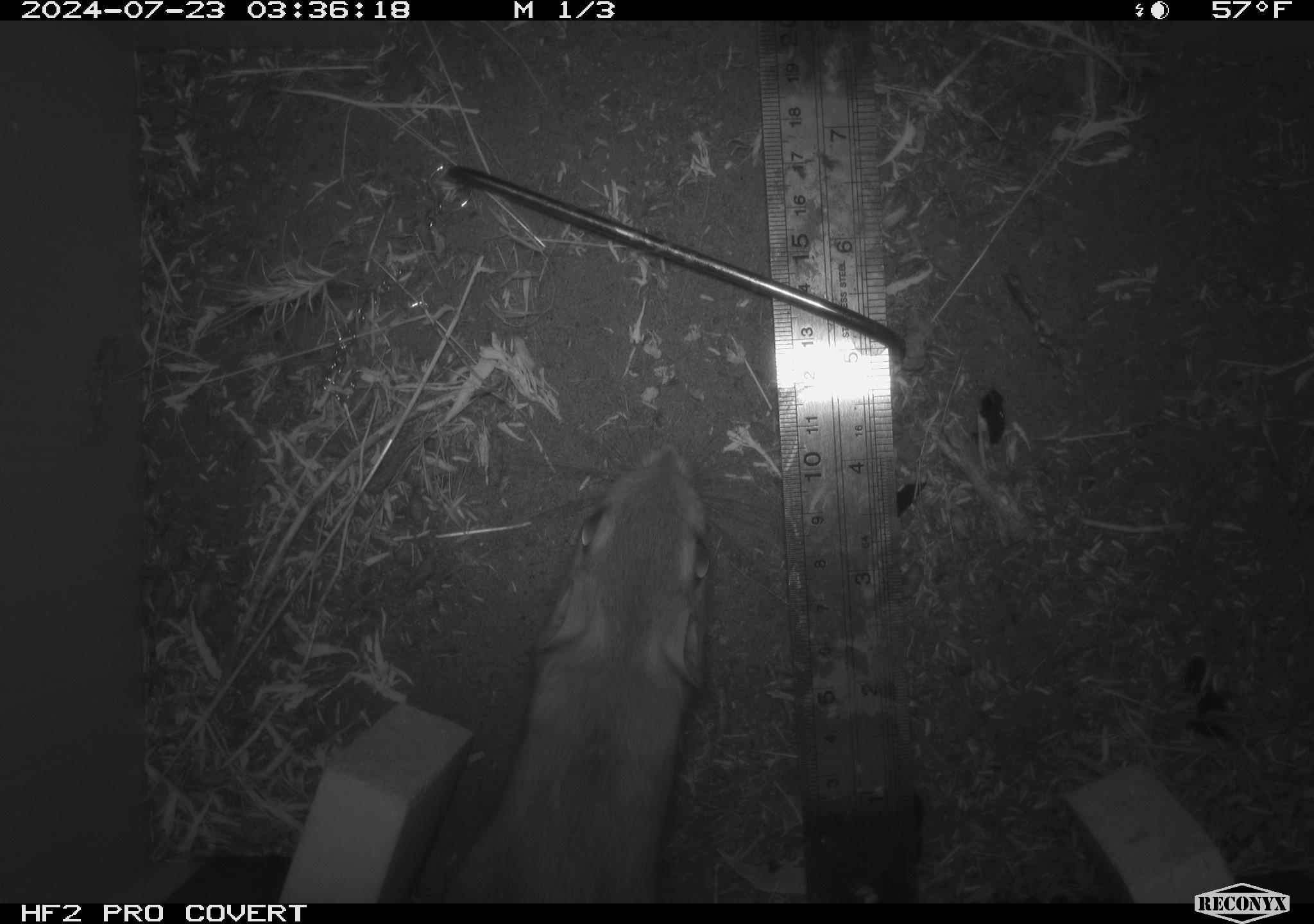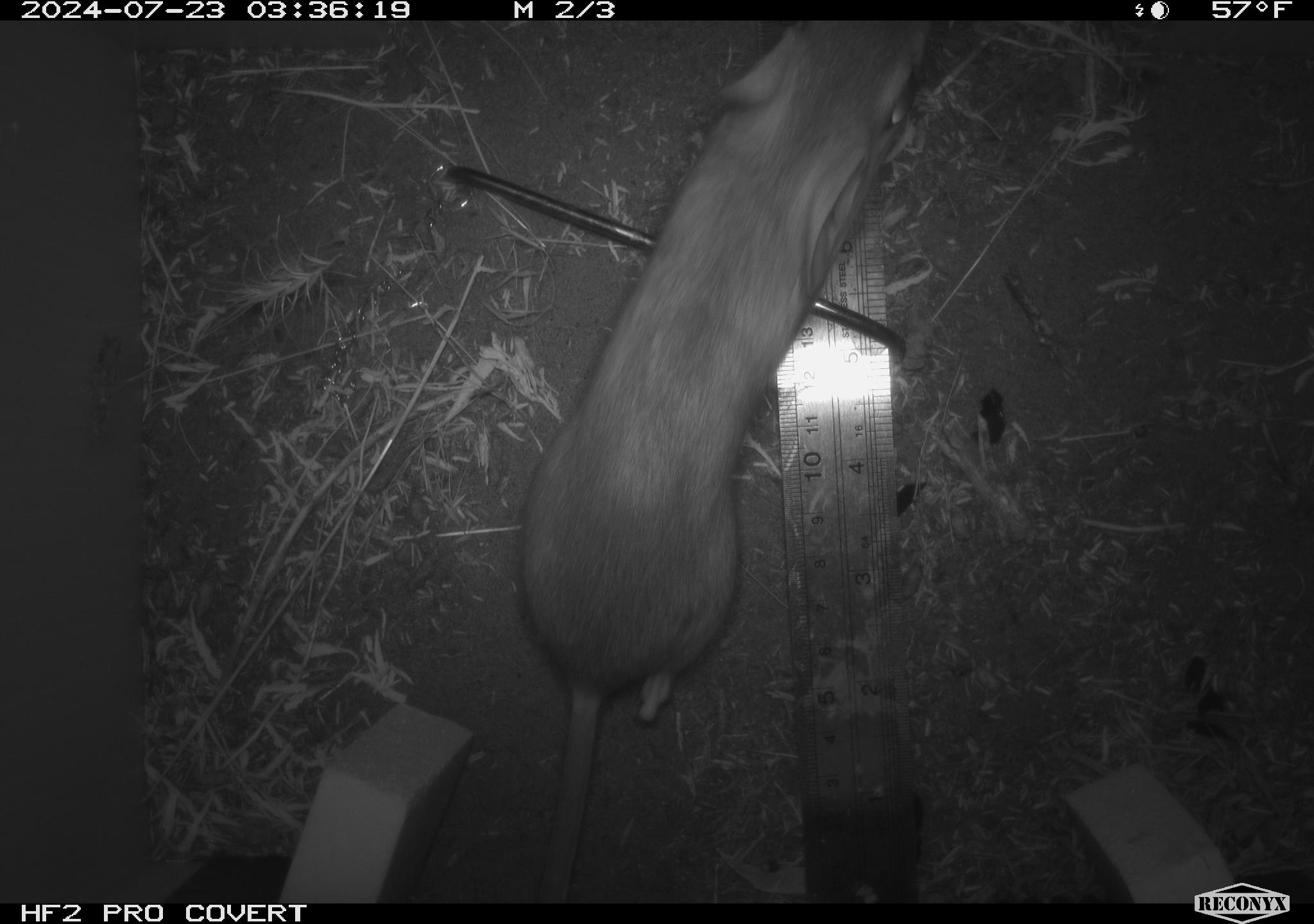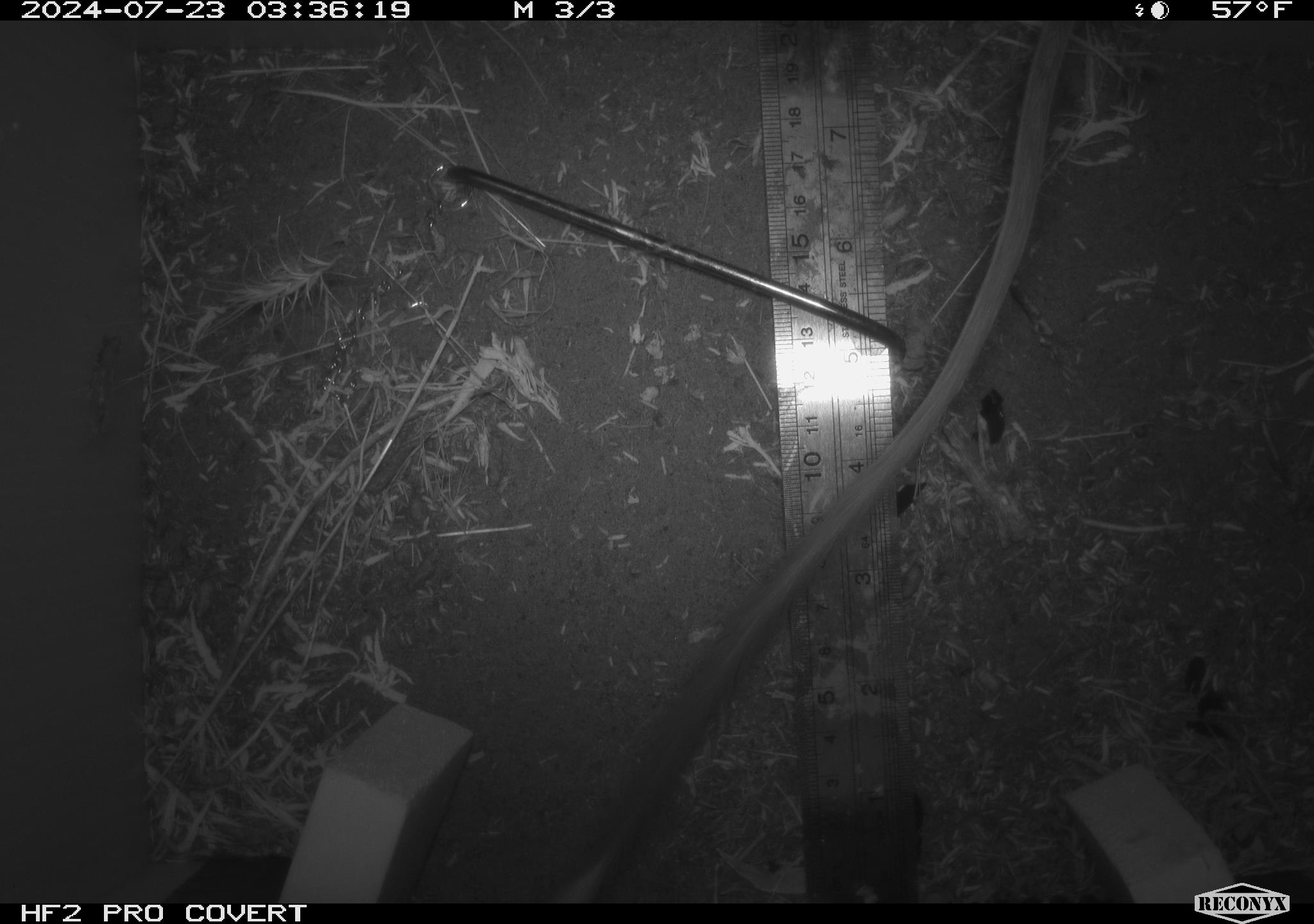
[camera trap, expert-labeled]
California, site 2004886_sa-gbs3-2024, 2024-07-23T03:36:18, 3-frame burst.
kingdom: Animalia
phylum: Chordata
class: Mammalia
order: Rodentia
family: Heteromyidae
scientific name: Heteromyidae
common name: kangaroo rats and pocket mice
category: heteromyidae family